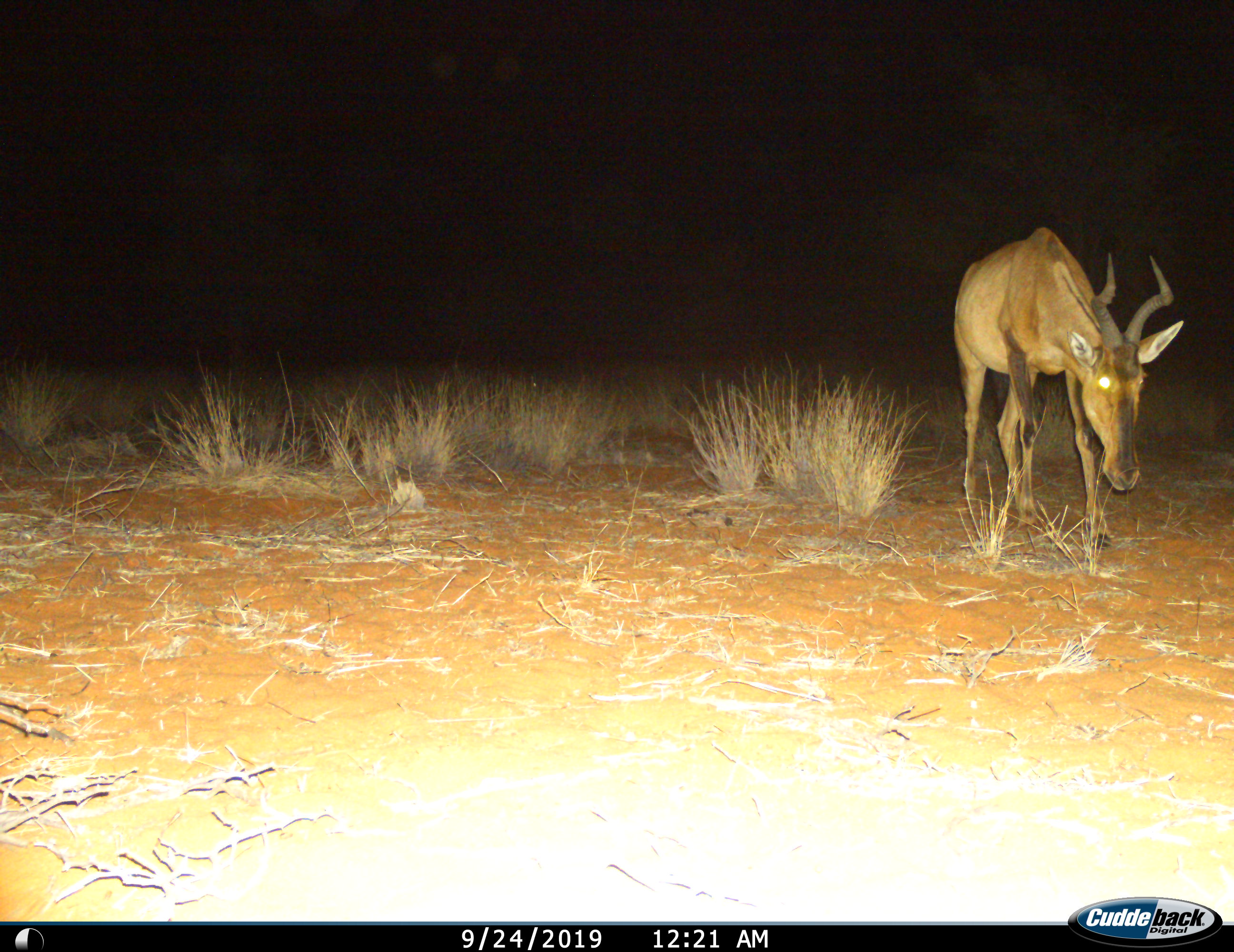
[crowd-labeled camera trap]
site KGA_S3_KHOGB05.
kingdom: Animalia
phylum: Chordata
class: Mammalia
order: Artiodactyla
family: Bovidae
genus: Alcelaphus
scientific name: Alcelaphus buselaphus caama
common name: red hartebeest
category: hartebeestred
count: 1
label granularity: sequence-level